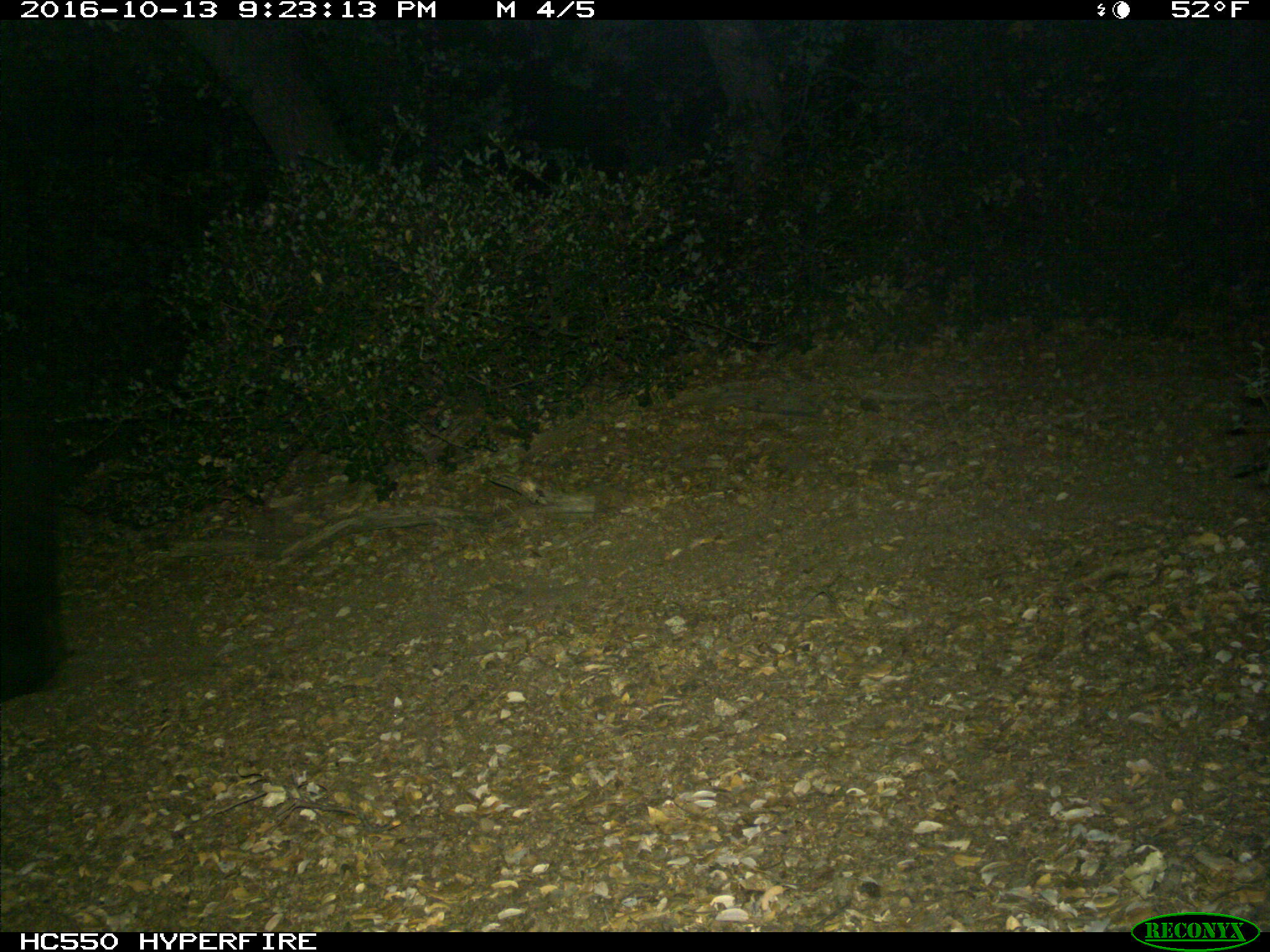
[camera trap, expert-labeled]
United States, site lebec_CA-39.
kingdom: Animalia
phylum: Chordata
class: Mammalia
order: Carnivora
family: Ursidae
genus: Ursus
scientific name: Ursus americanus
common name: american black bear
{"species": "Ursus americanus (american black bear)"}